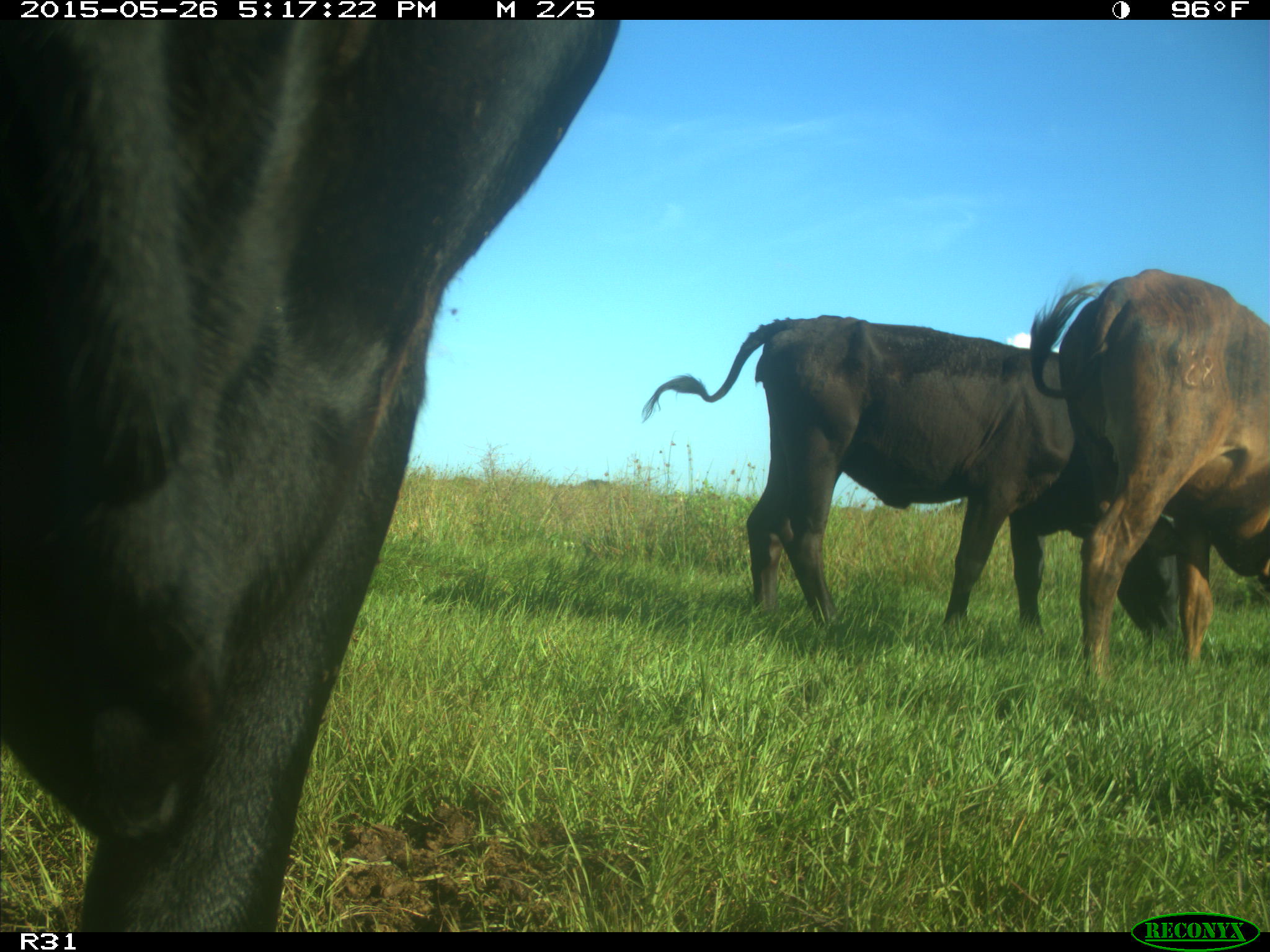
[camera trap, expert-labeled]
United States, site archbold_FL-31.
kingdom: Animalia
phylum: Chordata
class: Mammalia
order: Artiodactyla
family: Bovidae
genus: Bos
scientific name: Bos taurus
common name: domestic cow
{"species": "Bos taurus (domestic cow)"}